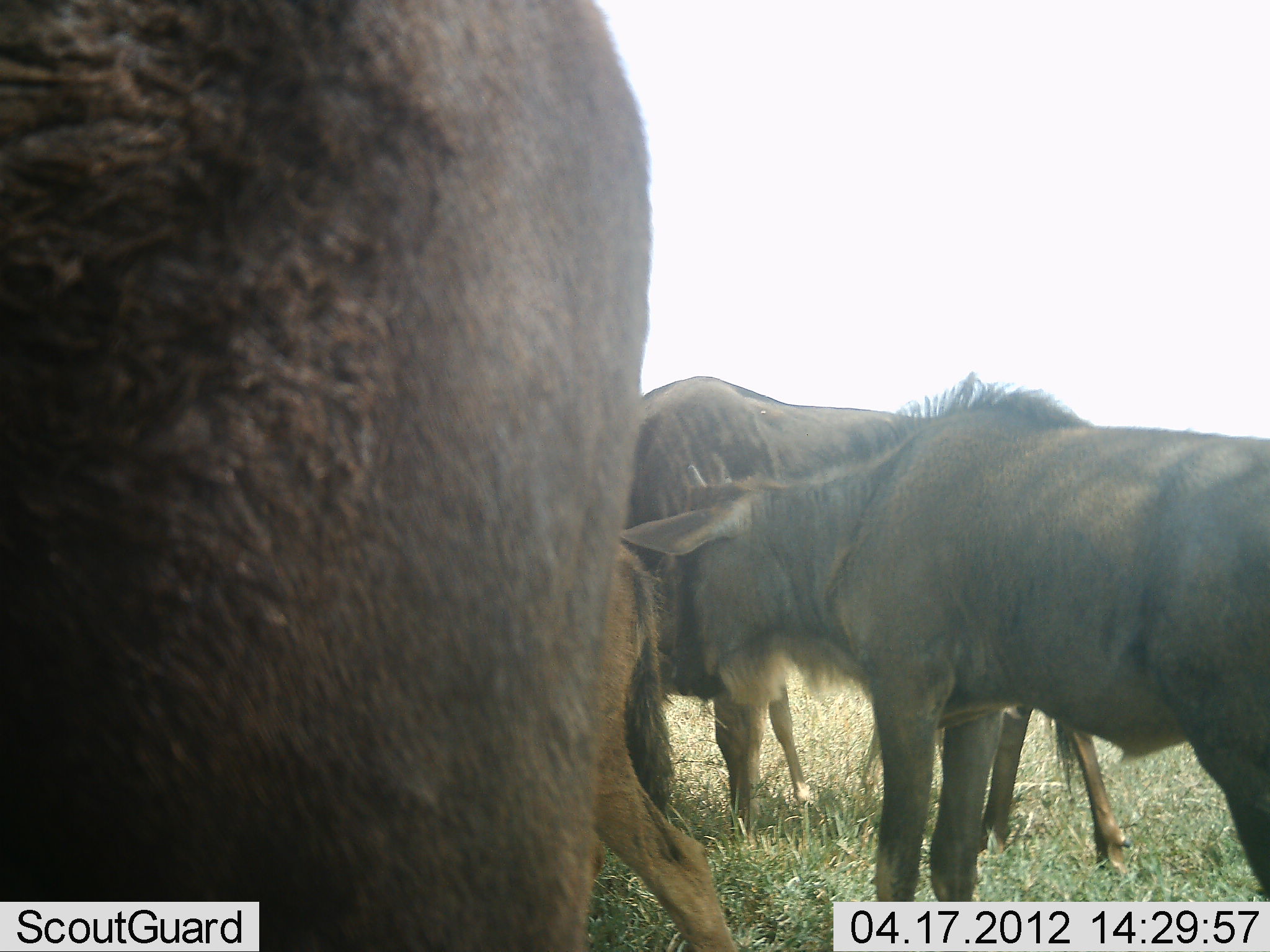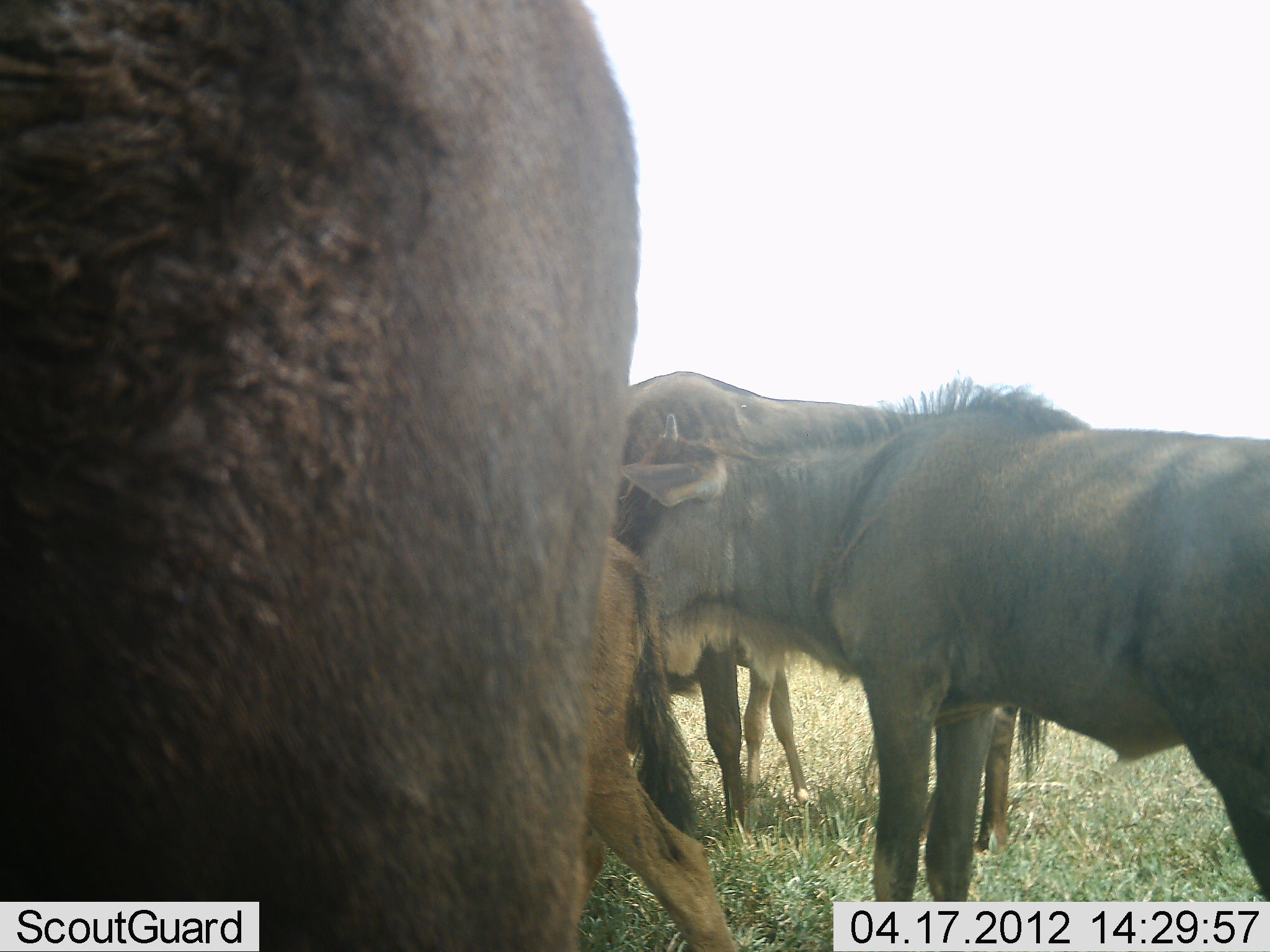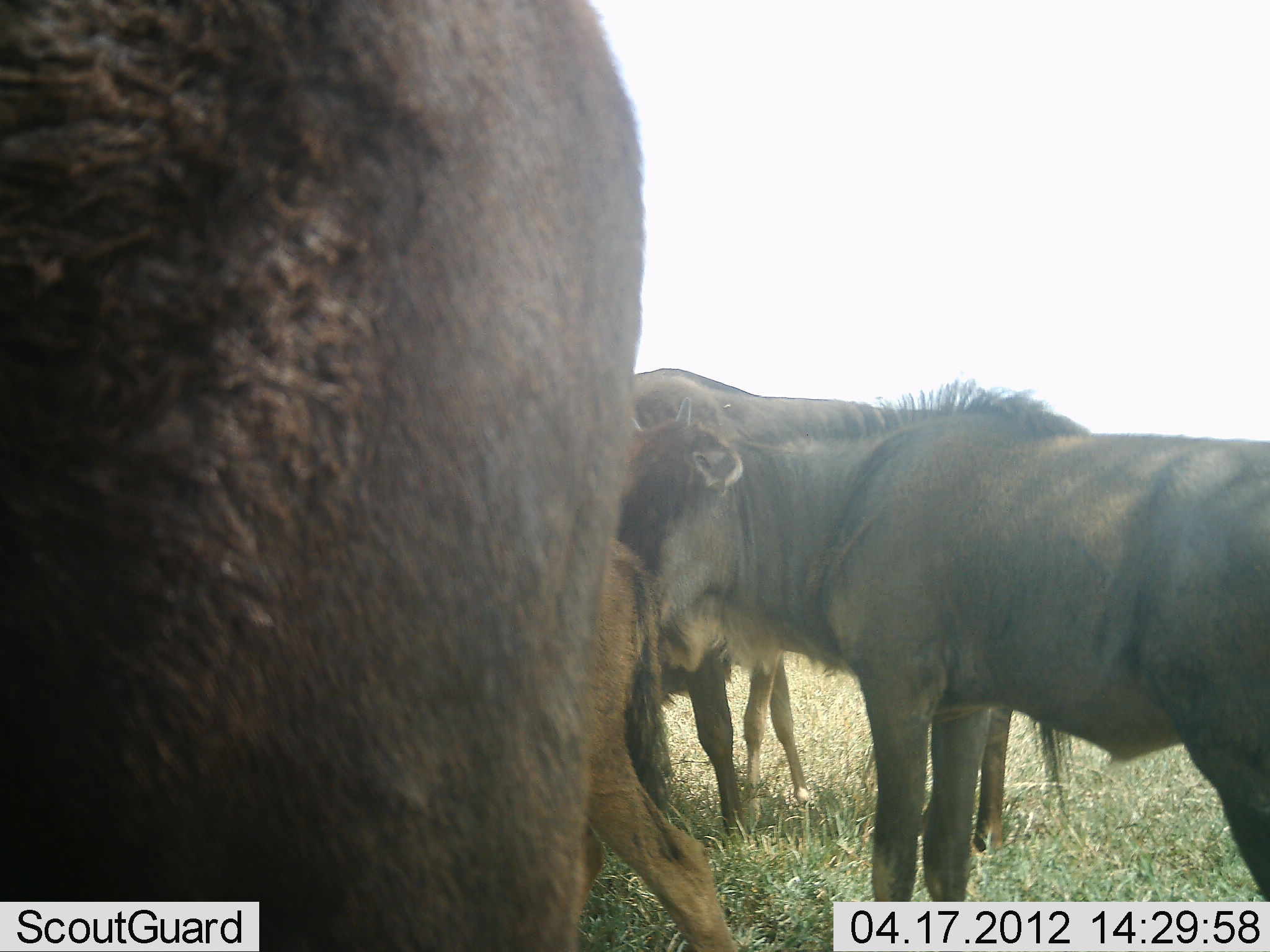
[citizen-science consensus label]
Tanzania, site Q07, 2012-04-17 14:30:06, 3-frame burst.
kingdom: Animalia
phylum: Chordata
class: Mammalia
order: Artiodactyla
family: Bovidae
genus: Connochaetes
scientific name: Connochaetes taurinus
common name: blue wildebeest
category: wildebeest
Wildebeest (blue wildebeest) (Connochaetes taurinus), count 4. Behavior (volunteer vote fractions): standing 92%, resting 4%, moving 4%, interacting 0%. Young present (vote fraction): 75%. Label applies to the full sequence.